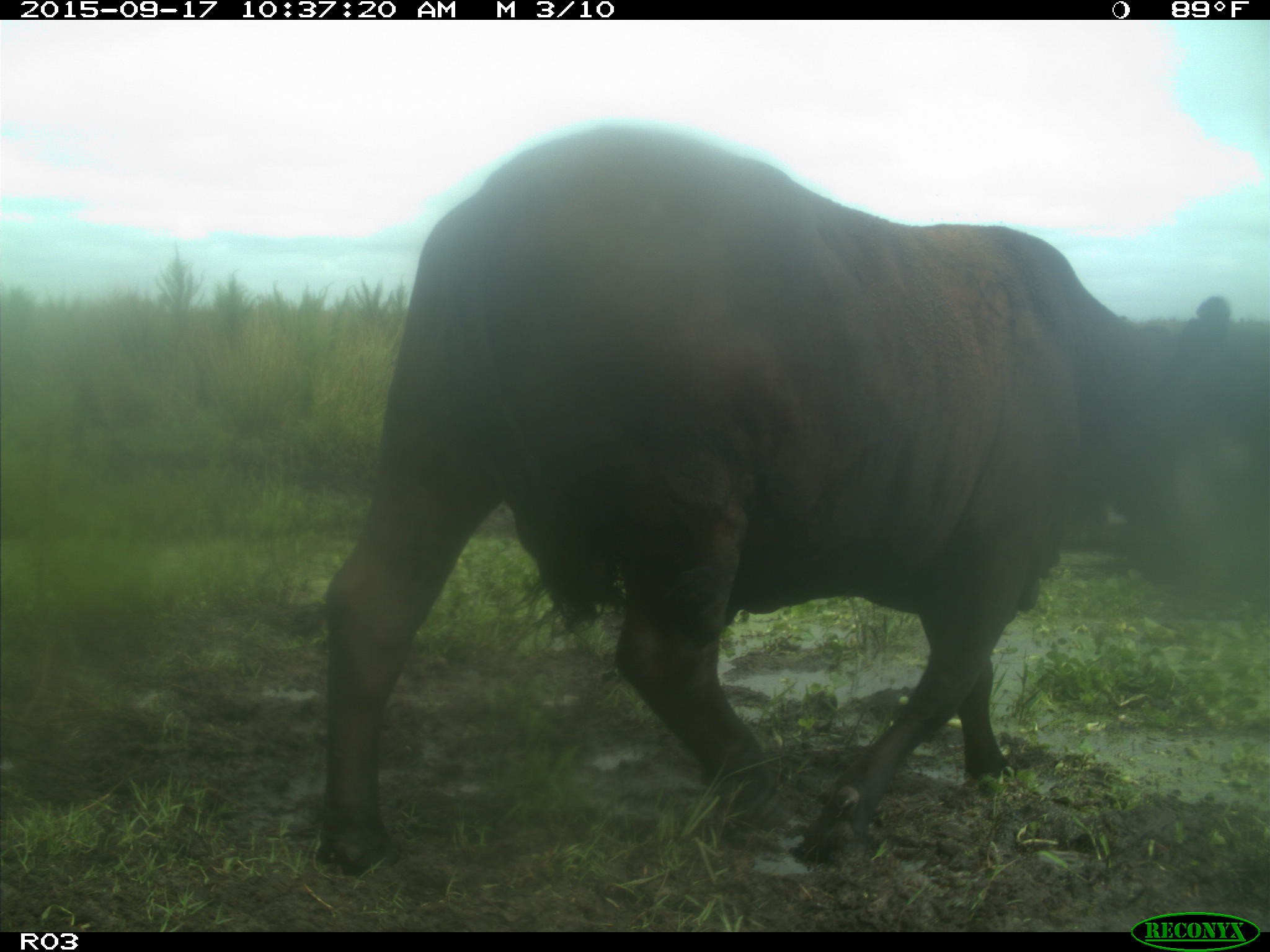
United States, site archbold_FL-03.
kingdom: Animalia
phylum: Chordata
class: Mammalia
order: Artiodactyla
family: Bovidae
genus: Bos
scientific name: Bos taurus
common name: domestic cow